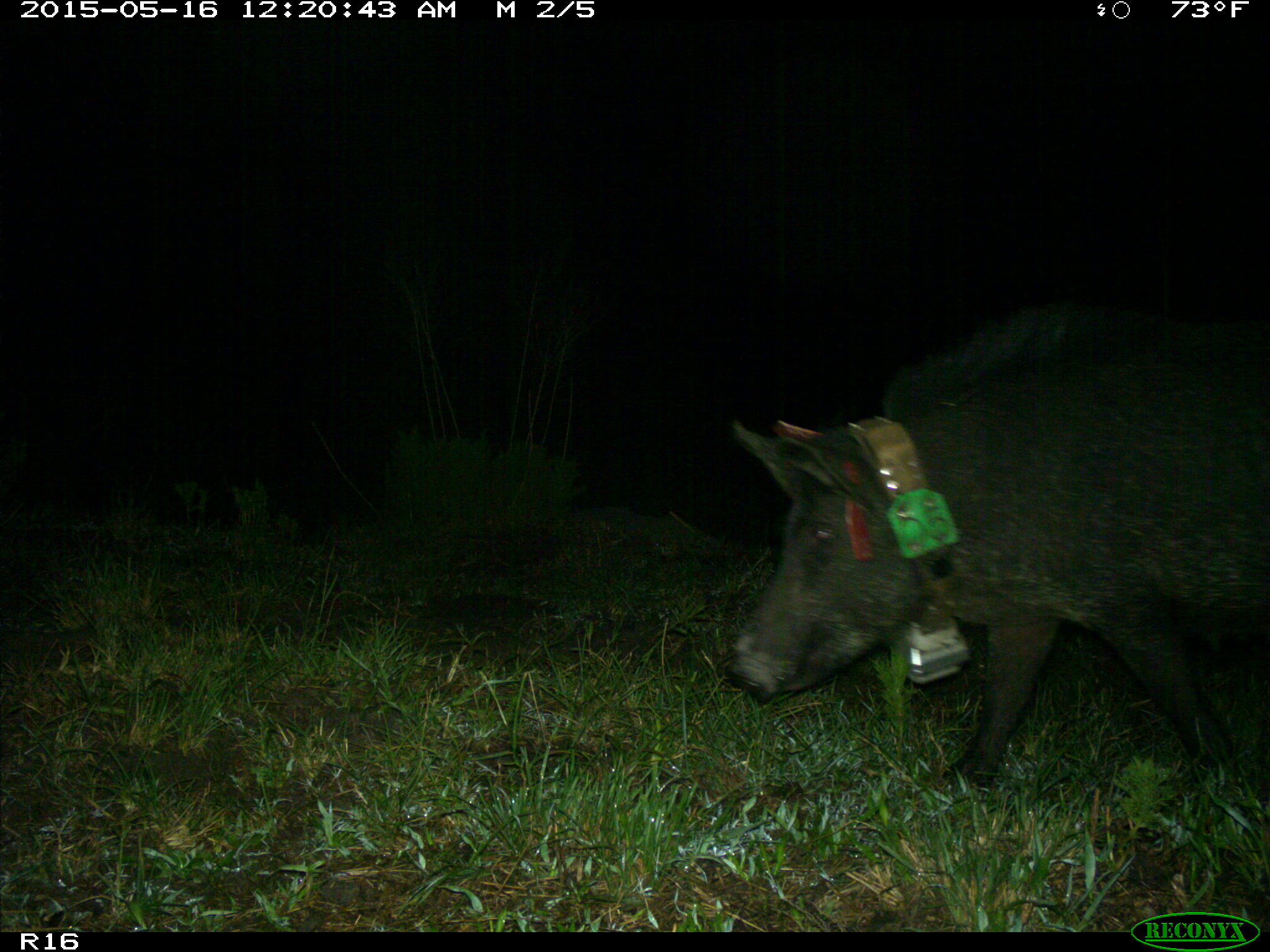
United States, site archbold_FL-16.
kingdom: Animalia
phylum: Chordata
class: Mammalia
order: Artiodactyla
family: Suidae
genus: Sus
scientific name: Sus scrofa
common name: wild boar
Sus scrofa (wild boar).